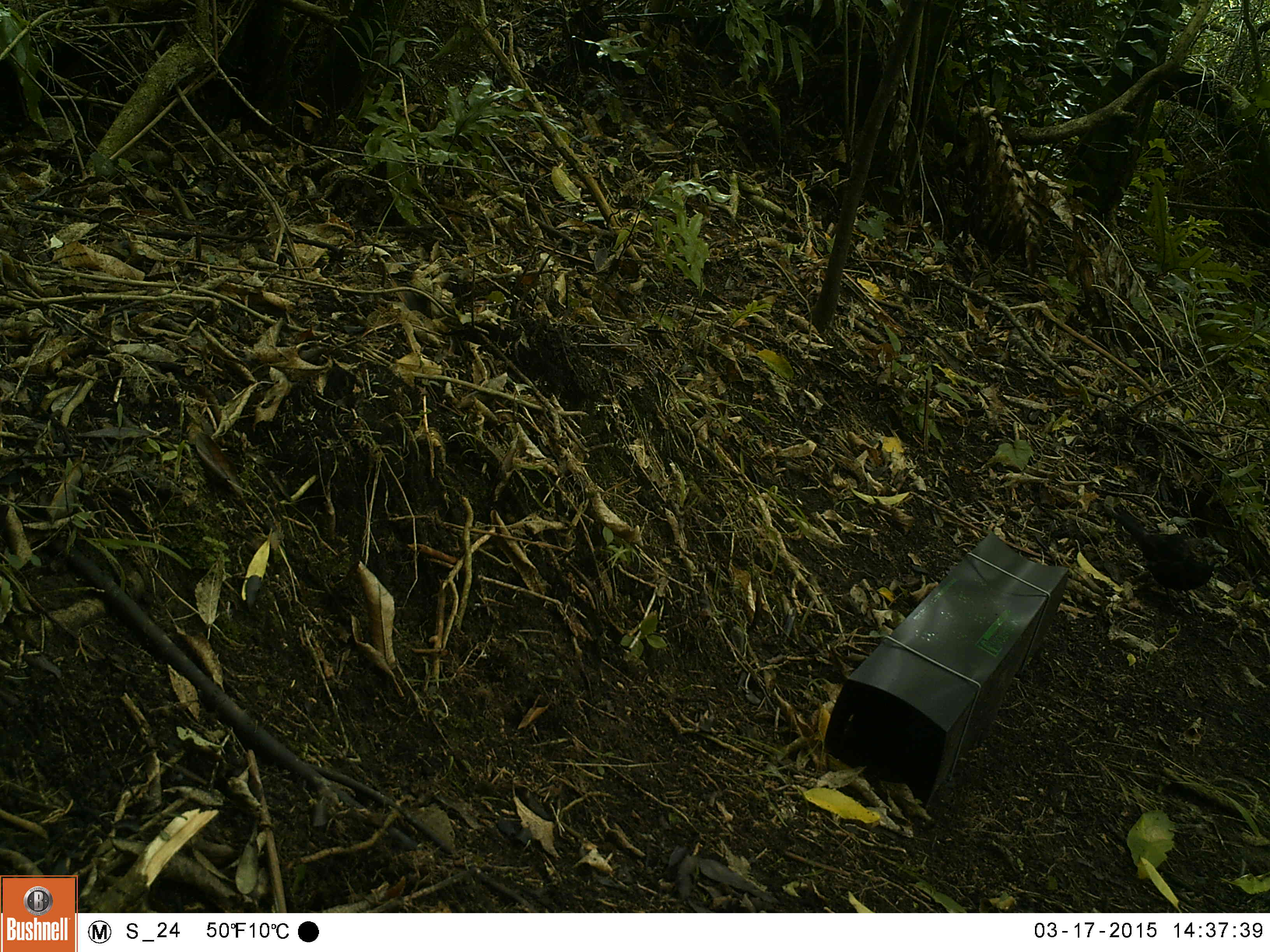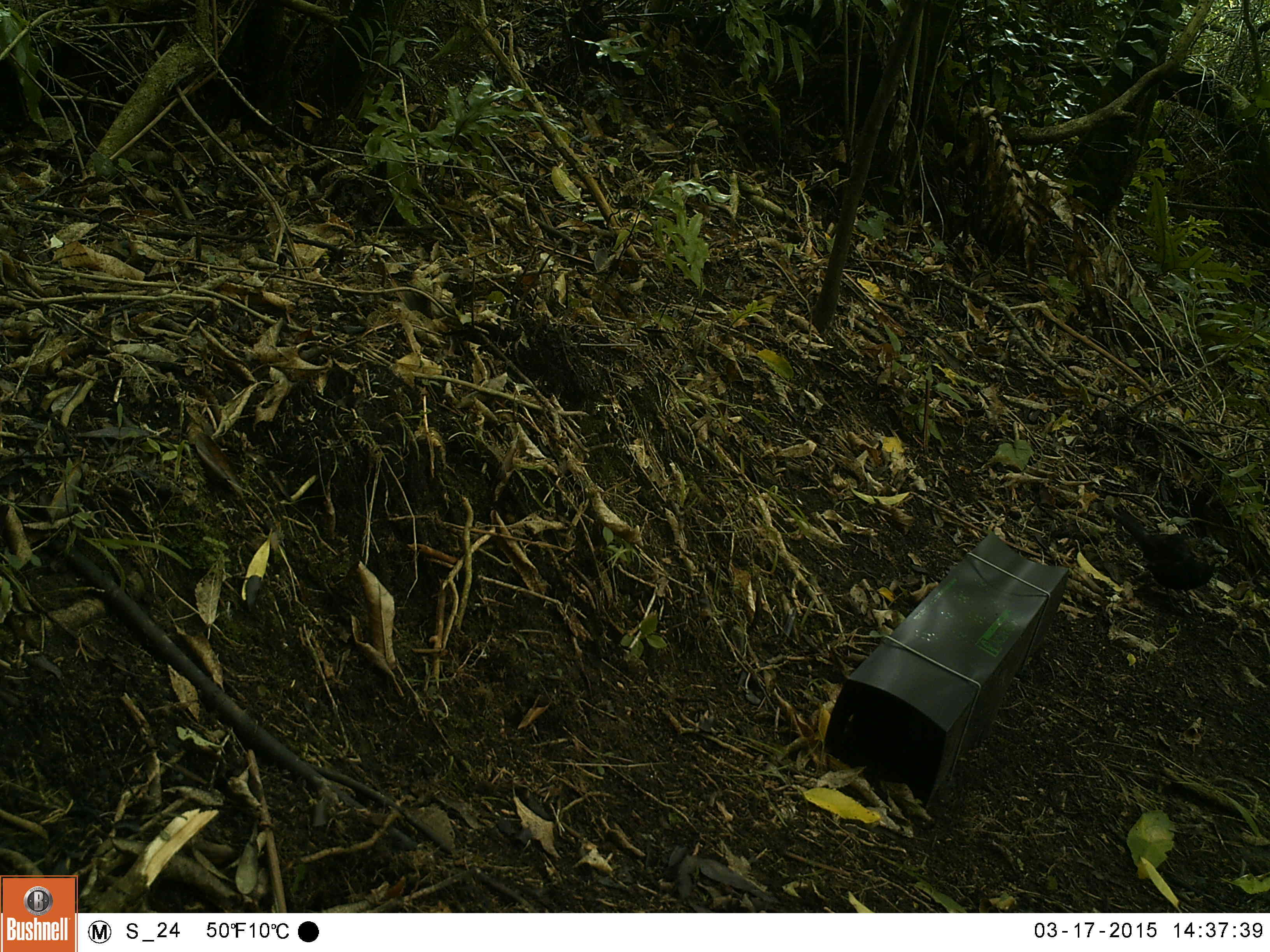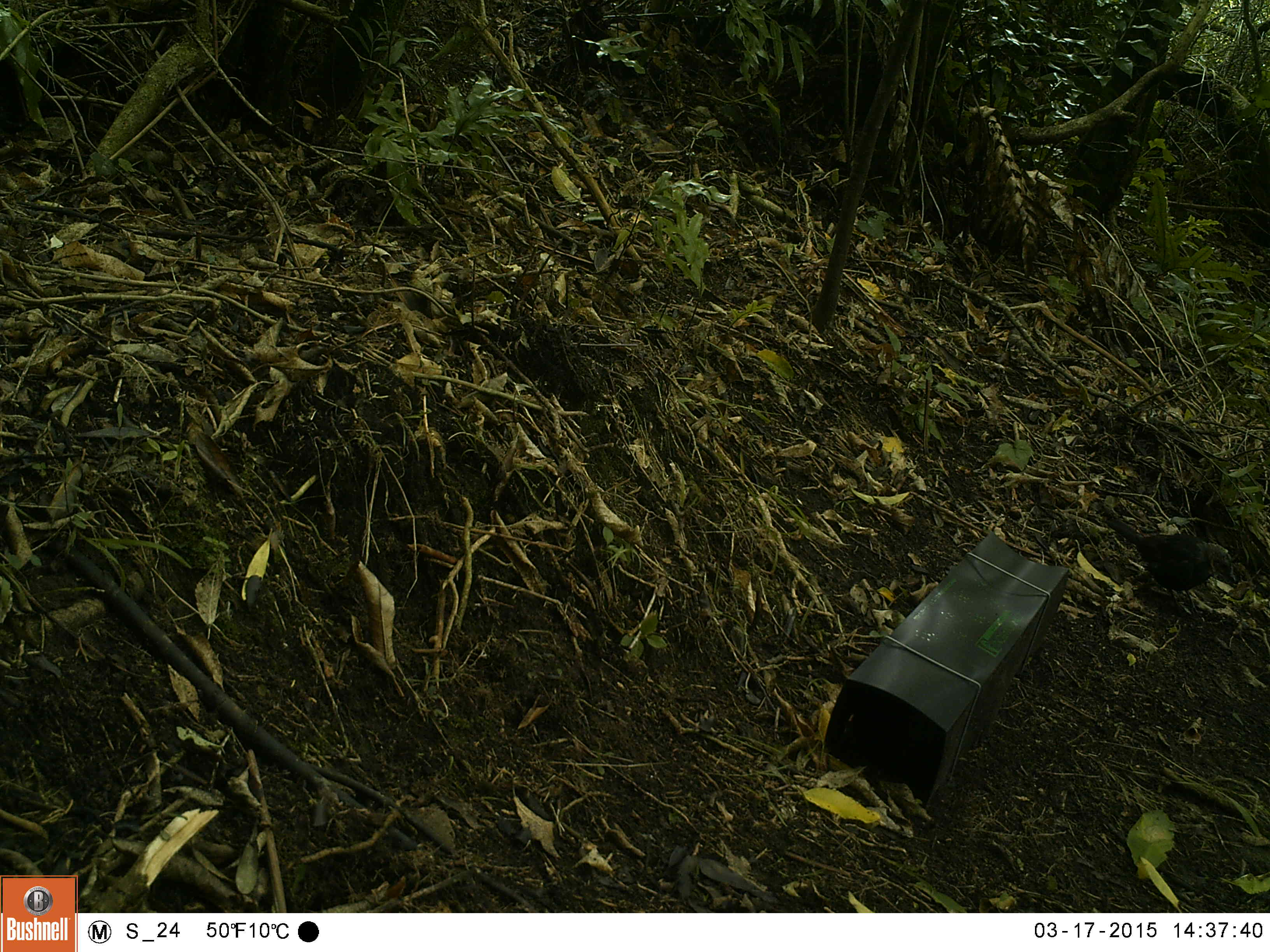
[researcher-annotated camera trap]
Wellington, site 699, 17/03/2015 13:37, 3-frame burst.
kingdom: Animalia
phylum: Chordata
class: Aves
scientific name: Aves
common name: bird